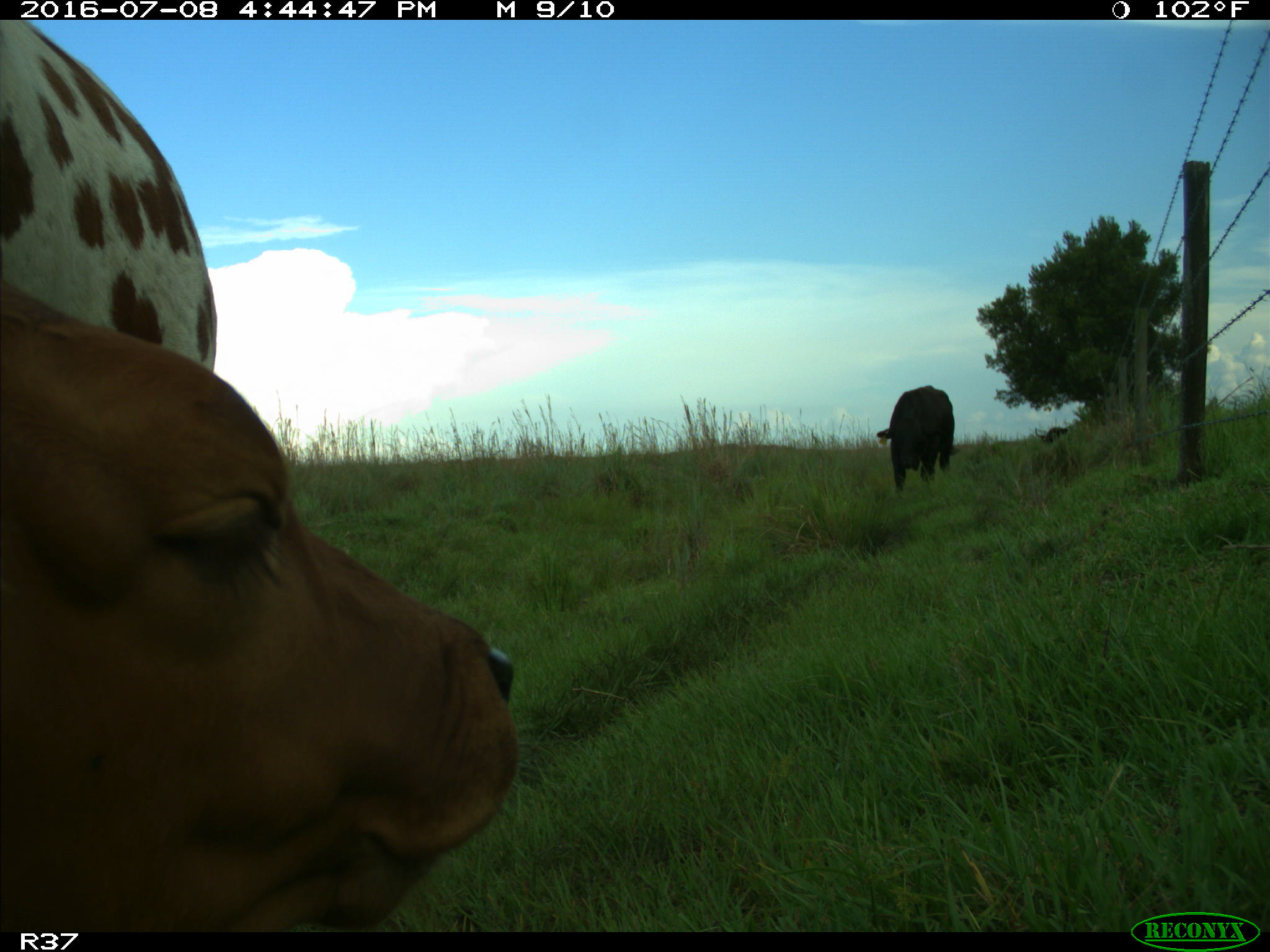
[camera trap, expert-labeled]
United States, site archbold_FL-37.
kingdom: Animalia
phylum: Chordata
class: Mammalia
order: Artiodactyla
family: Bovidae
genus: Bos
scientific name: Bos taurus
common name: domestic cow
Bos taurus (domestic cow).